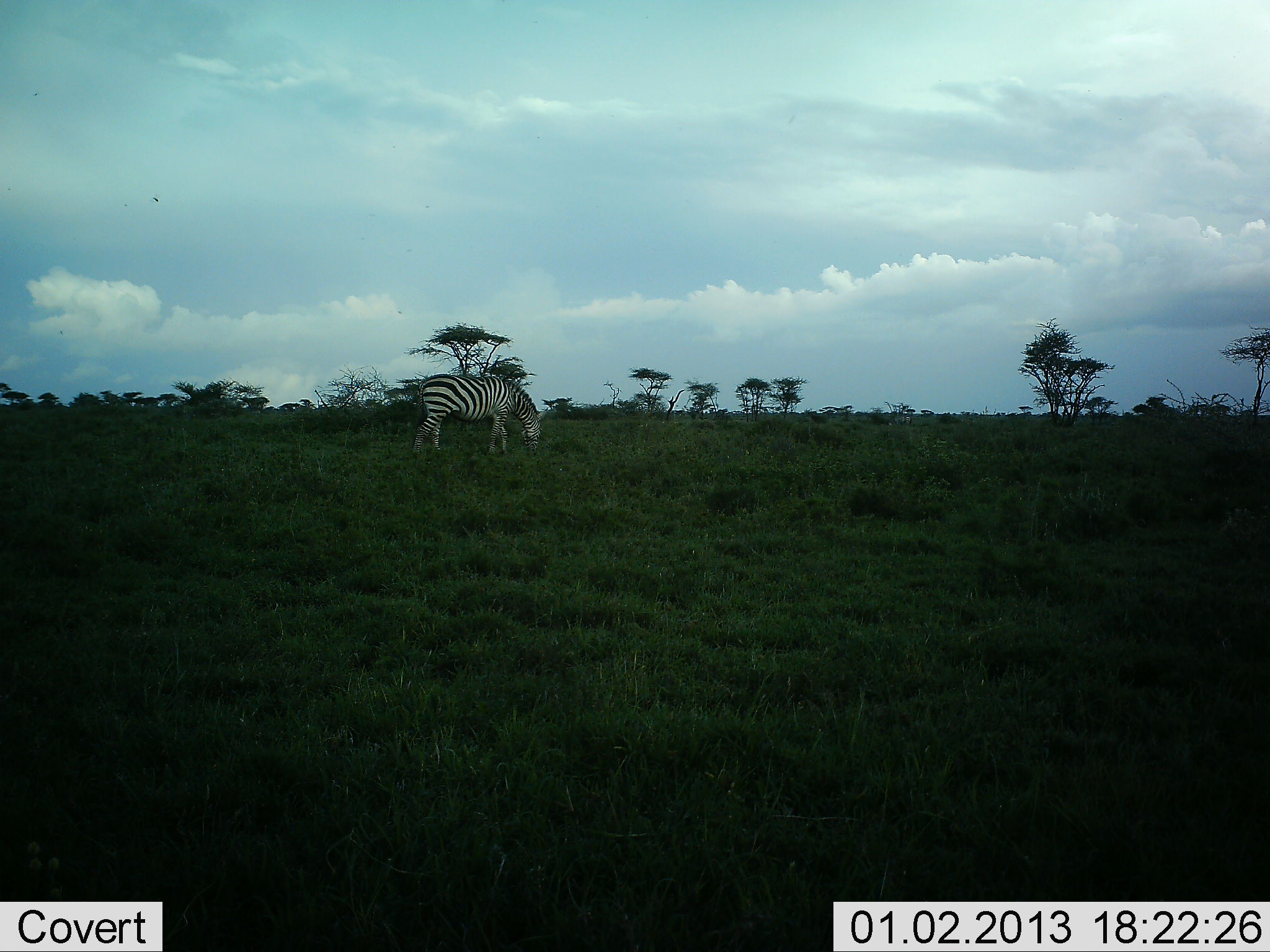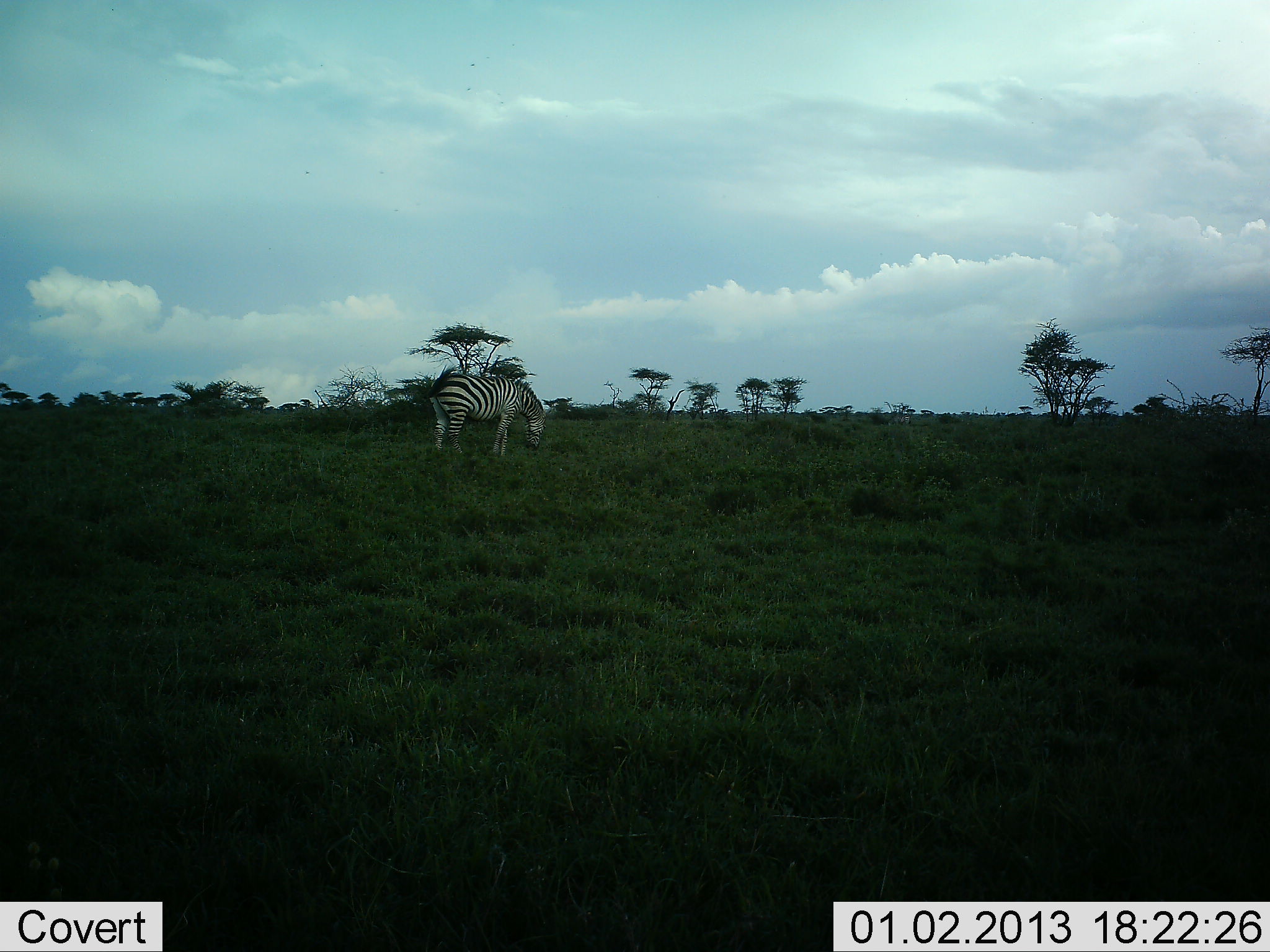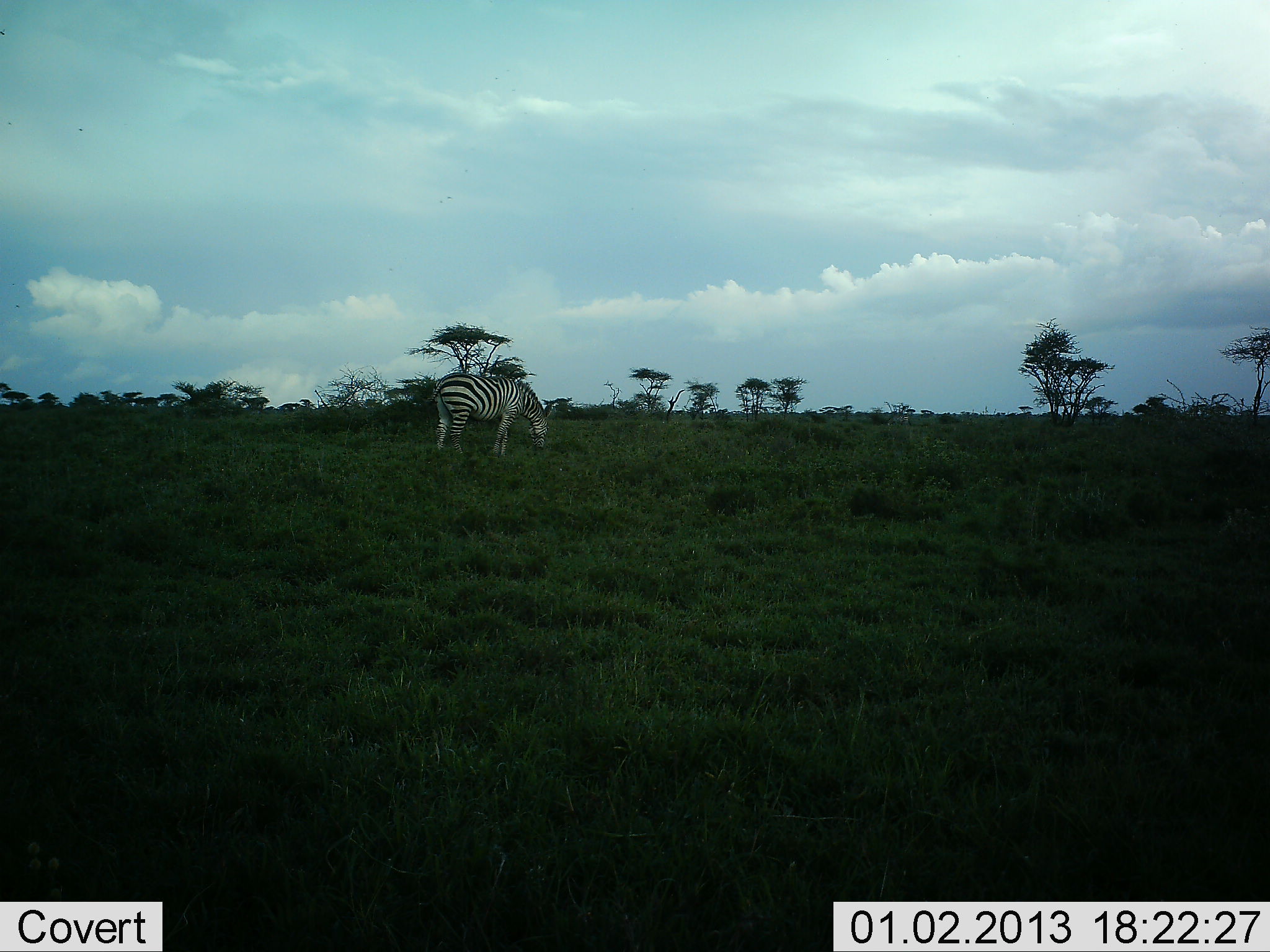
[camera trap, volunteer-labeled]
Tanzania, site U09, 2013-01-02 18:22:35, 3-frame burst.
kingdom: Animalia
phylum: Chordata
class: Mammalia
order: Perissodactyla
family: Equidae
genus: Equus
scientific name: Equus quagga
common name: plains zebra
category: zebra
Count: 1.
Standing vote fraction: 10%.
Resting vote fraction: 0%.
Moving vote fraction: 0%.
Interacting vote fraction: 0%.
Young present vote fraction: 0%.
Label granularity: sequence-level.